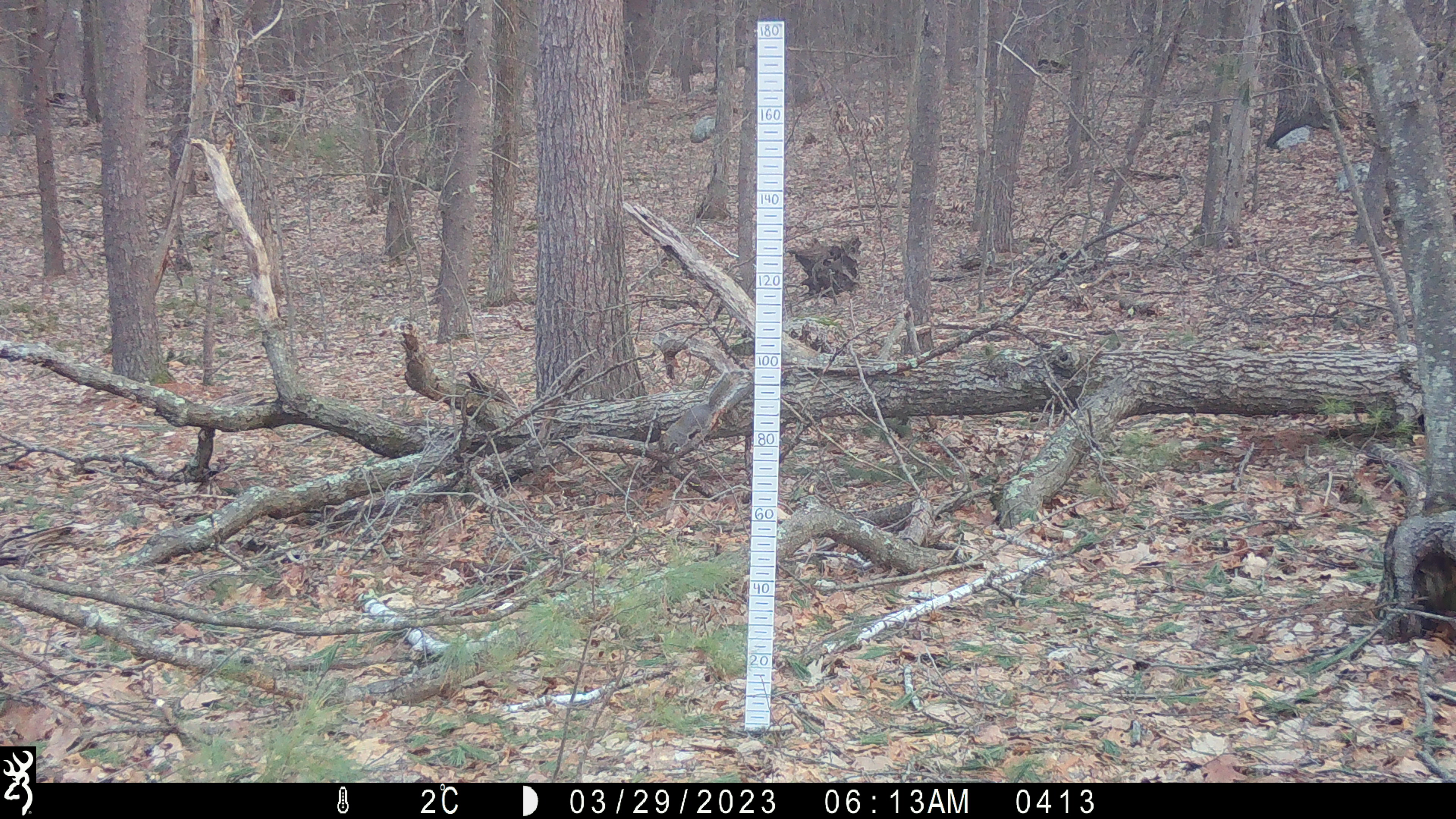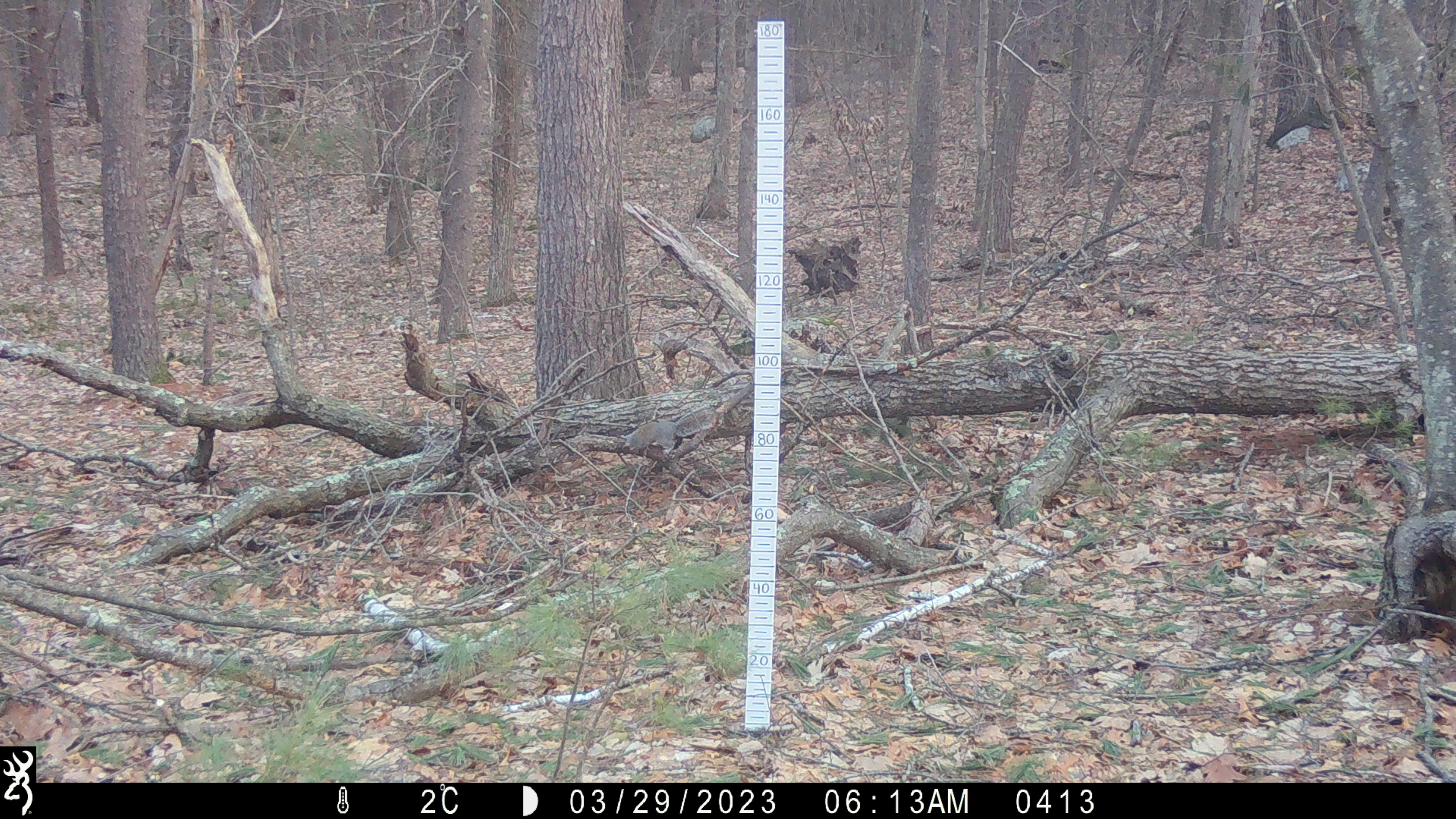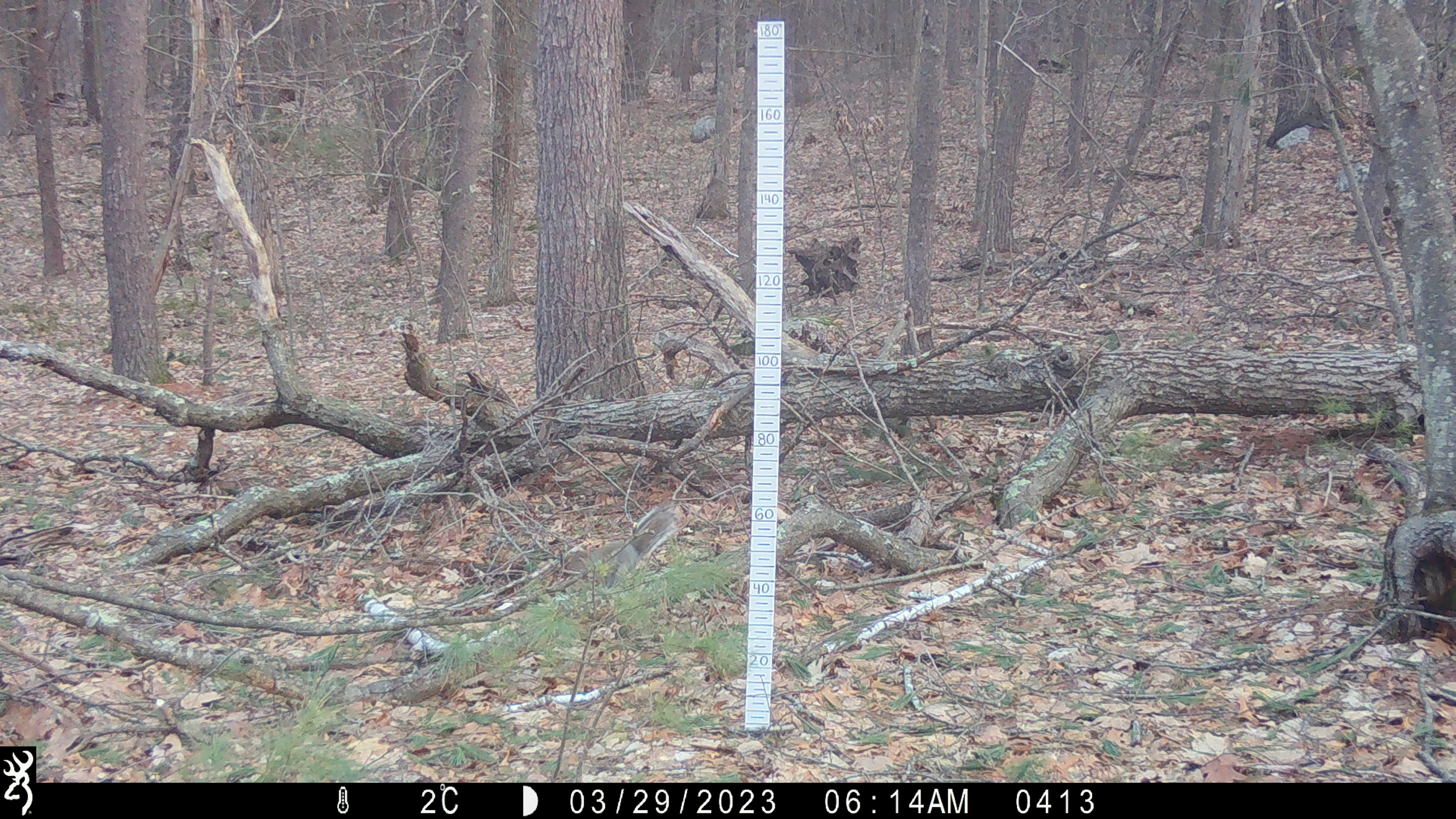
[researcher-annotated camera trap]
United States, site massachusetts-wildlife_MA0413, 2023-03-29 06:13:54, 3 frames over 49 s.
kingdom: Animalia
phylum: Chordata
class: Mammalia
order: Rodentia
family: Sciuridae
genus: Sciurus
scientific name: Sciurus carolinensis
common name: gray squirrel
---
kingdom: Animalia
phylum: Chordata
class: Mammalia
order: Rodentia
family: Sciuridae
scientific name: Sciuridae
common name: squirrel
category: squirrel sp.